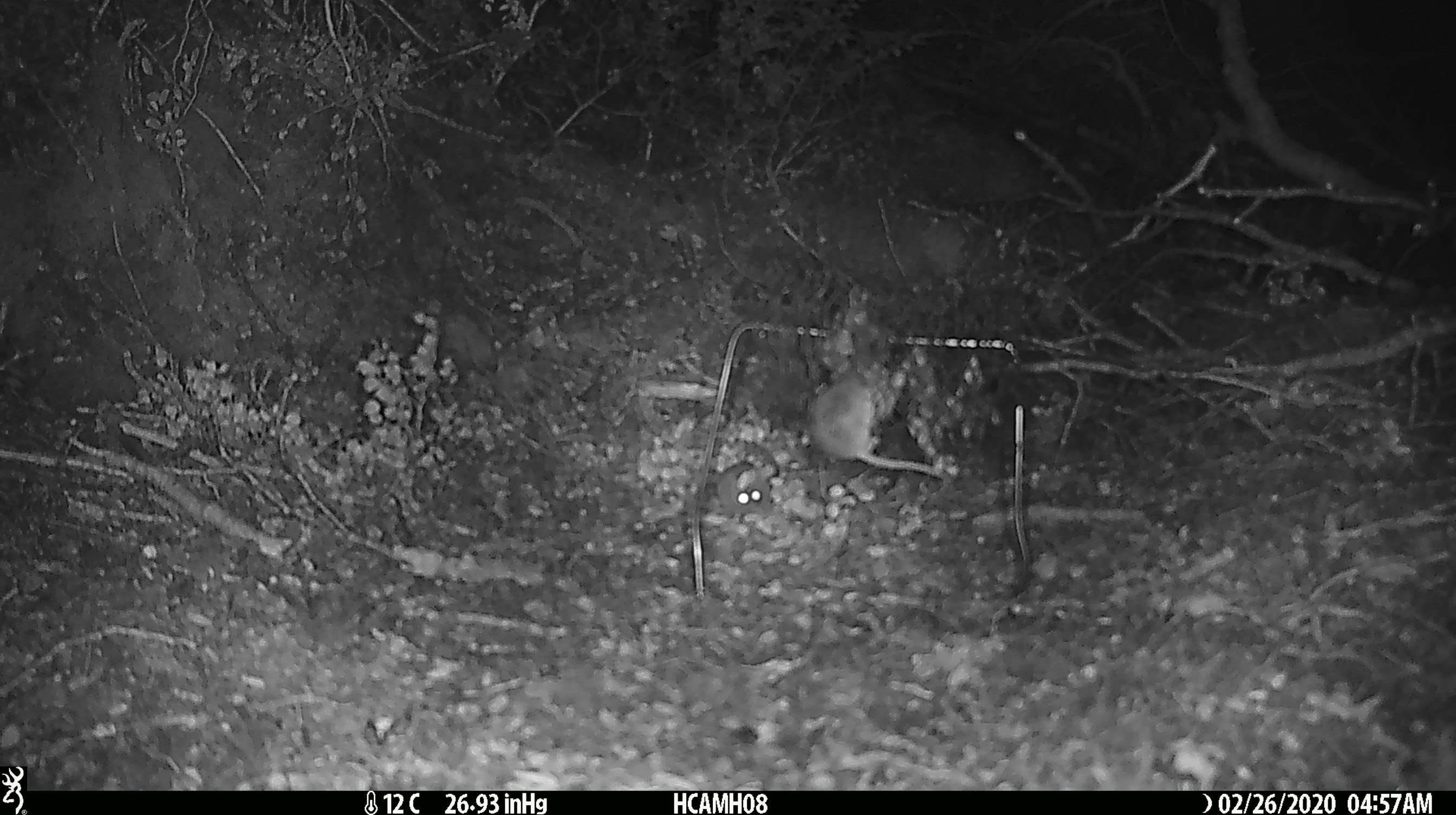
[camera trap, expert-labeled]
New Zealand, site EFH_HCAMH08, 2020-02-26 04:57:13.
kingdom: Animalia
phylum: Chordata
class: Mammalia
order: Rodentia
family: Muridae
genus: Mus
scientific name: Mus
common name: mouse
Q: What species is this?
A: Mouse (Mus).